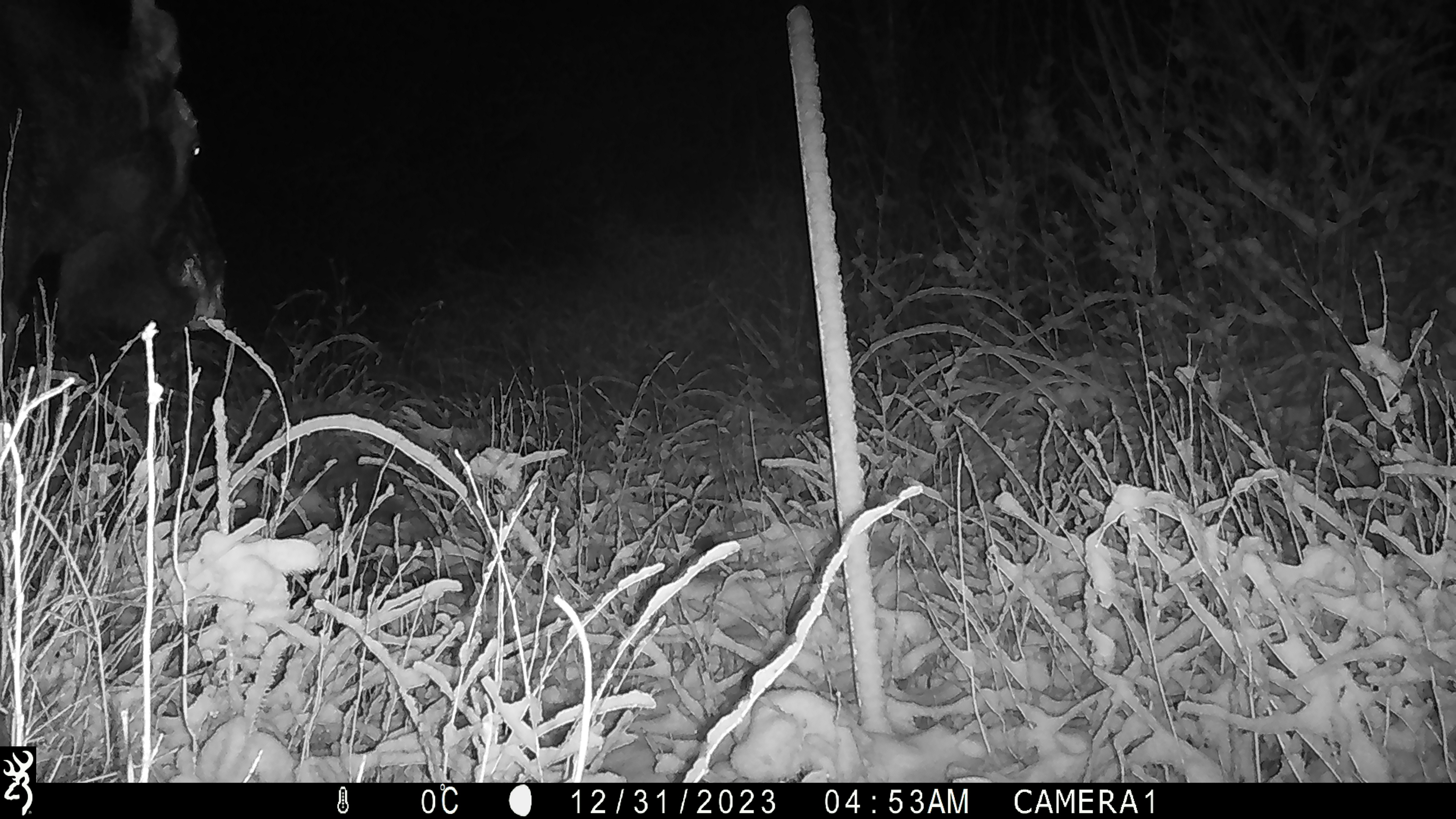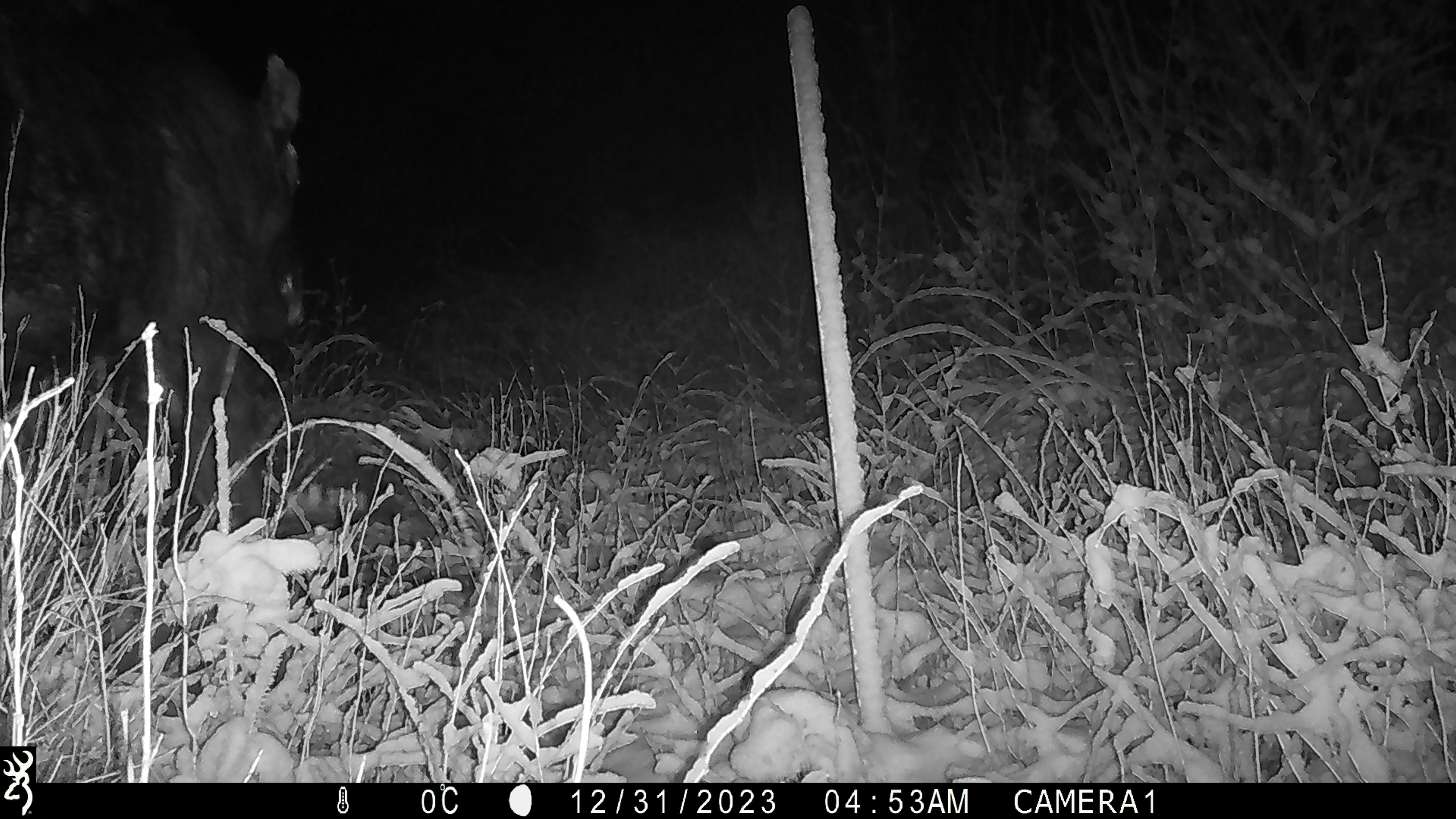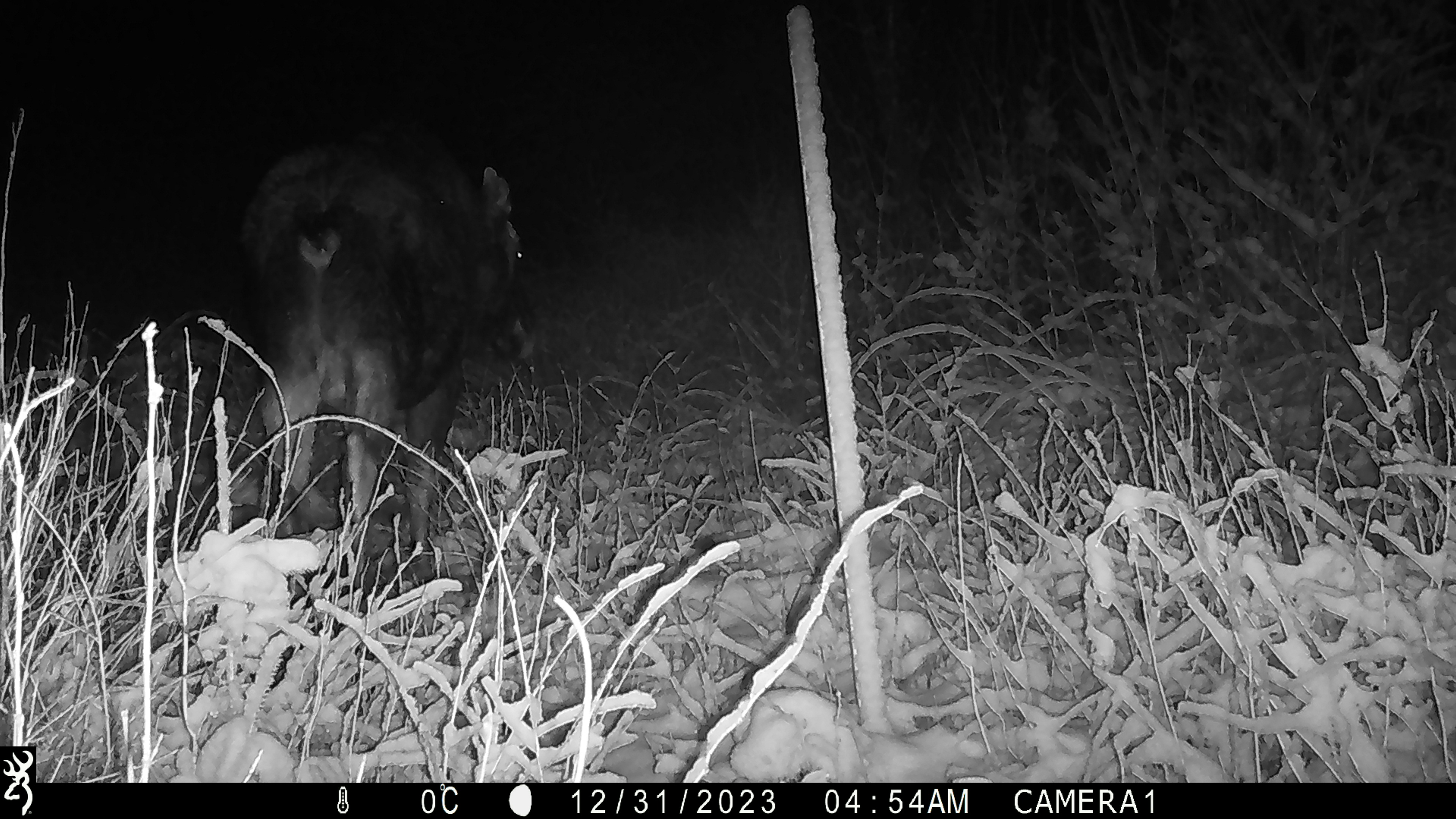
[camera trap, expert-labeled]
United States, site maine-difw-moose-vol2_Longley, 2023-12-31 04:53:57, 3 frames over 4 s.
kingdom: Animalia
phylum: Chordata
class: Mammalia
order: Artiodactyla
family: Cervidae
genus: Alces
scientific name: Alces alces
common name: moose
Moose (Alces alces).